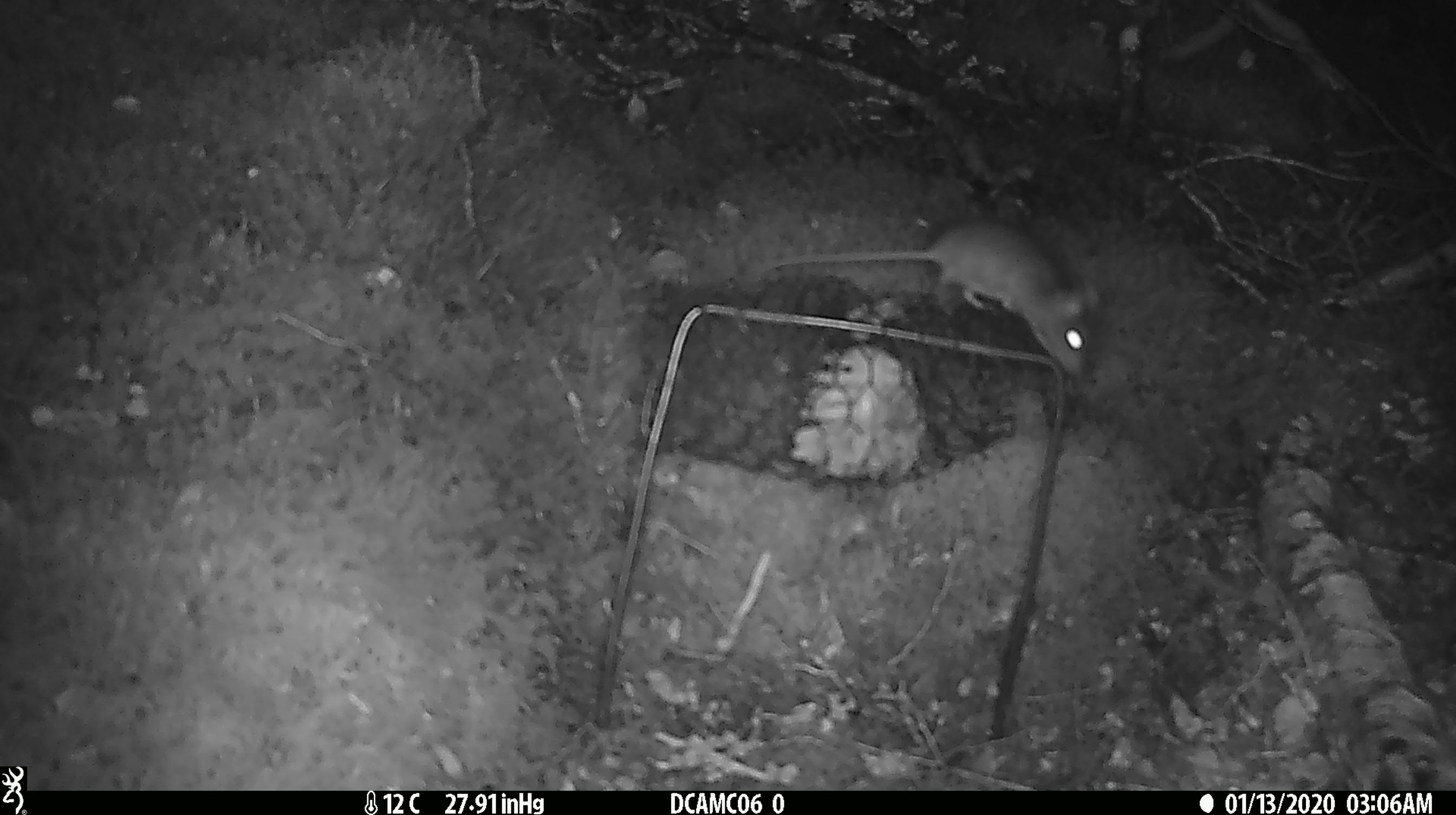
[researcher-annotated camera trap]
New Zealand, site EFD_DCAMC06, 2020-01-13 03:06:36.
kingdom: Animalia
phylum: Chordata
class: Mammalia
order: Rodentia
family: Muridae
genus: Mus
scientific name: Mus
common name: mouse